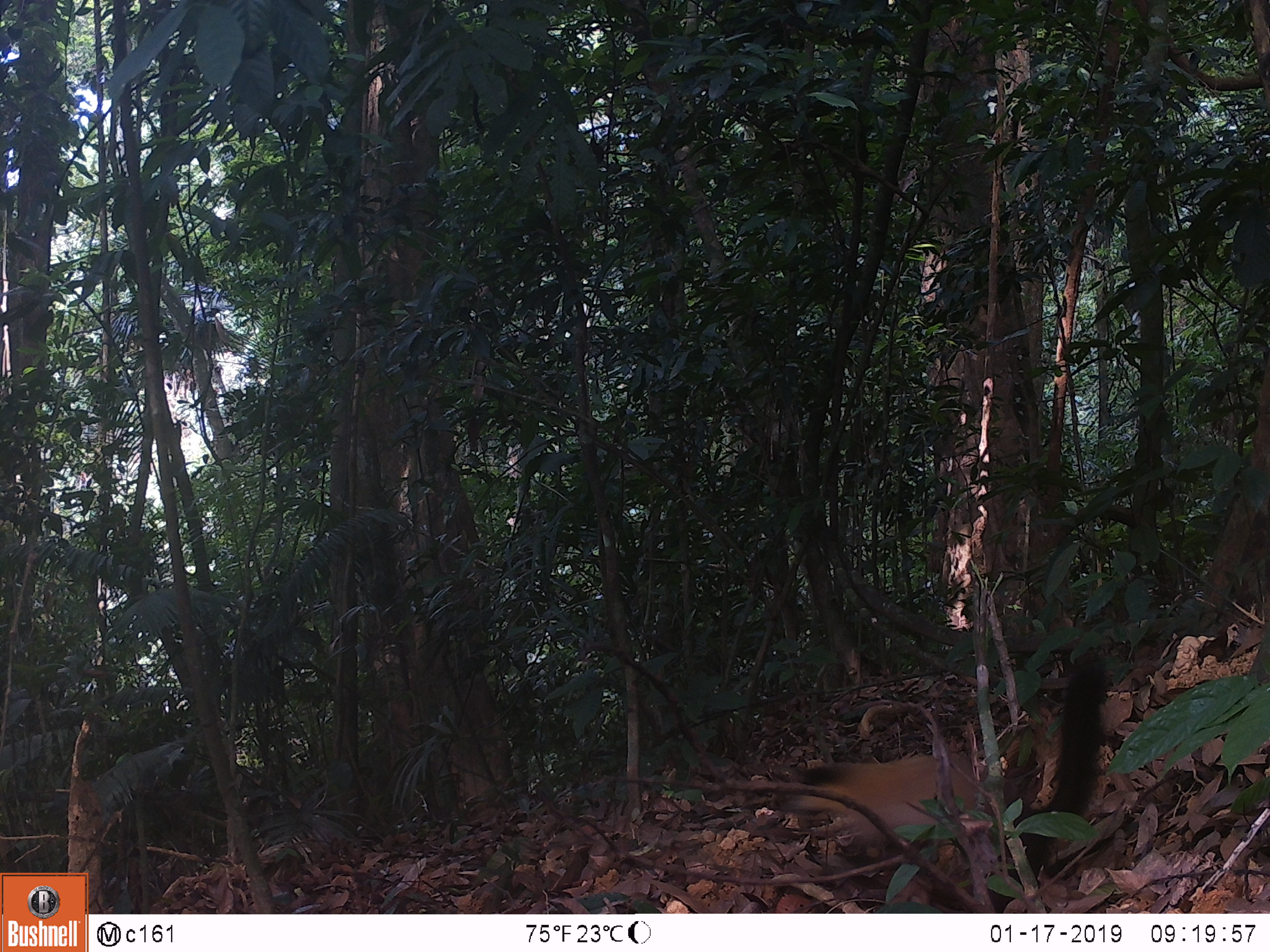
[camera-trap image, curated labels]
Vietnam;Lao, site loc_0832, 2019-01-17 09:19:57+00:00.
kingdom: Animalia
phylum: Chordata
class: Mammalia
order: Carnivora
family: Mustelidae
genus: Martes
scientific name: Martes flavigula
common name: yellow-throated marten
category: yellow throated marten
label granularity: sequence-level